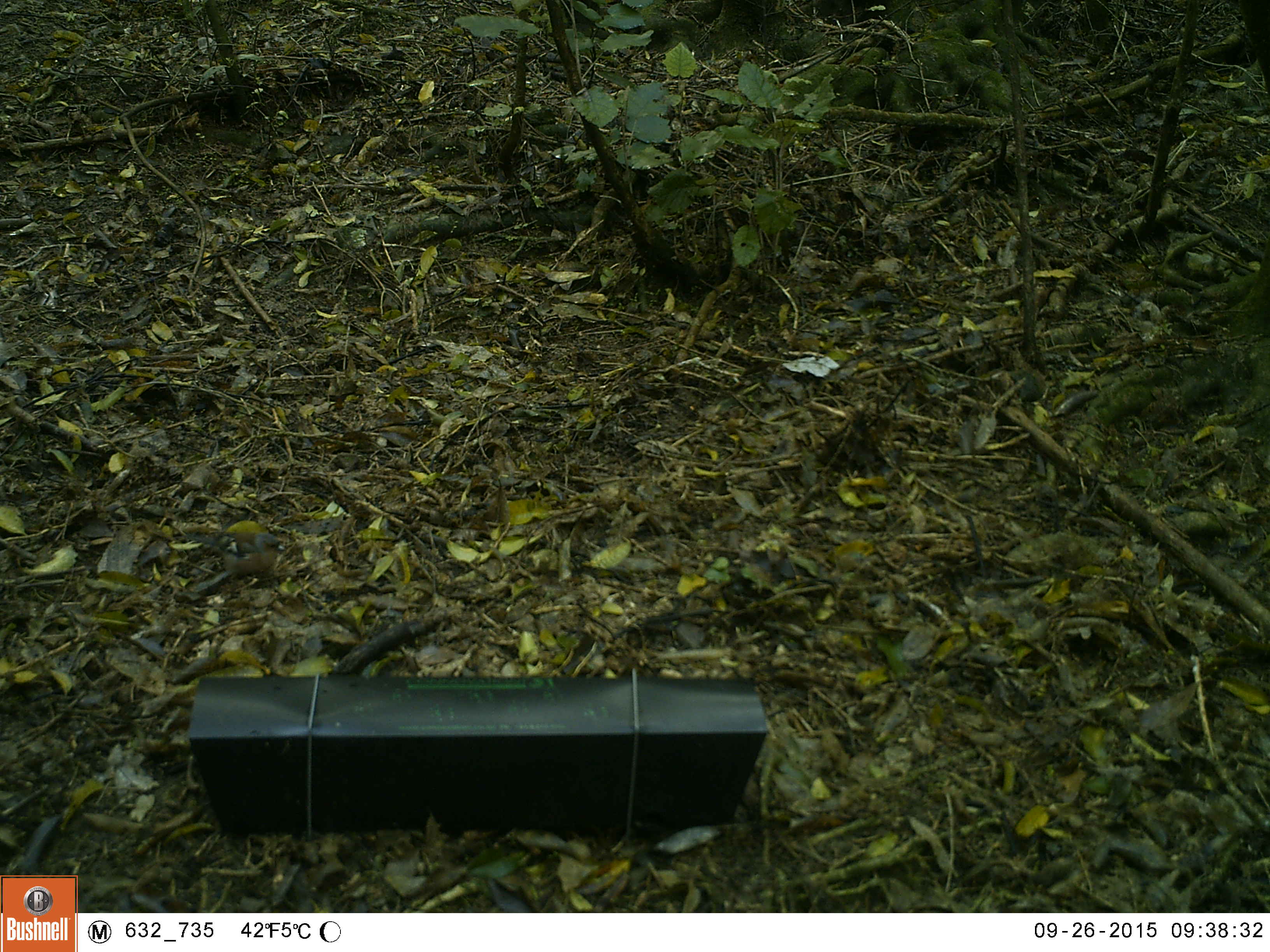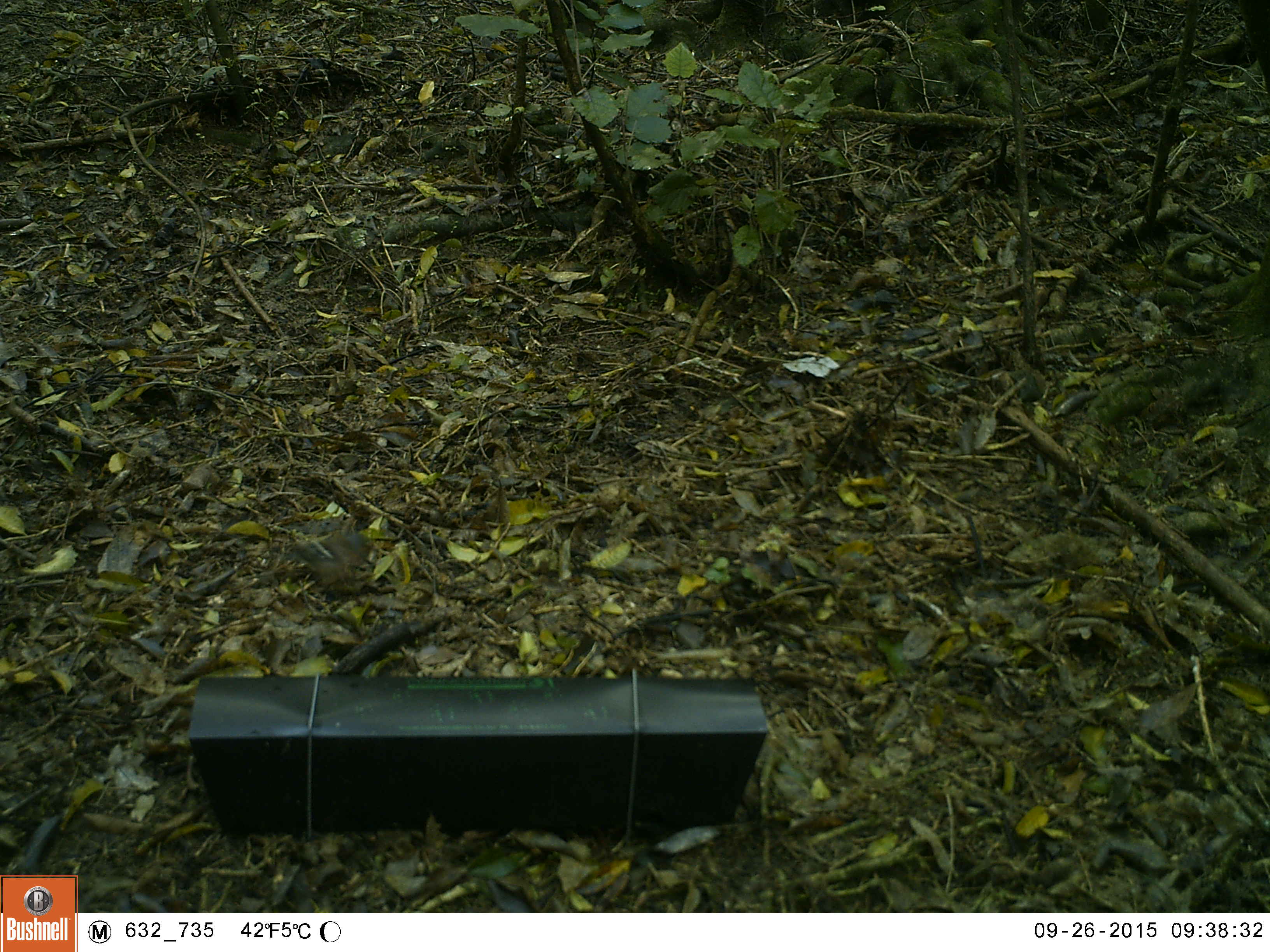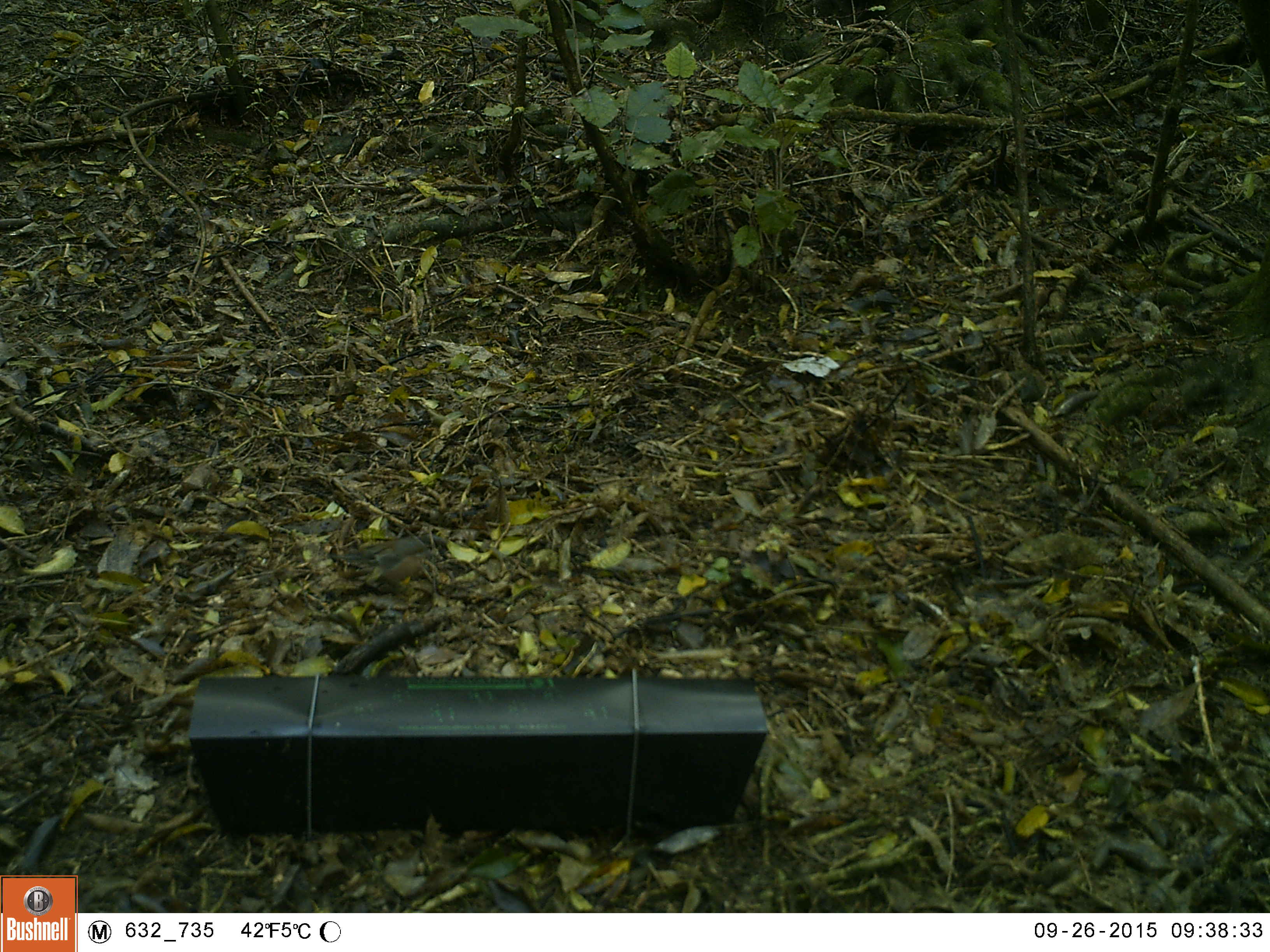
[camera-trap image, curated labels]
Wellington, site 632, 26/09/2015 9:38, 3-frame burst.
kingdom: Animalia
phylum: Chordata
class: Aves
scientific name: Aves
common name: bird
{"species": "bird (Aves)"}